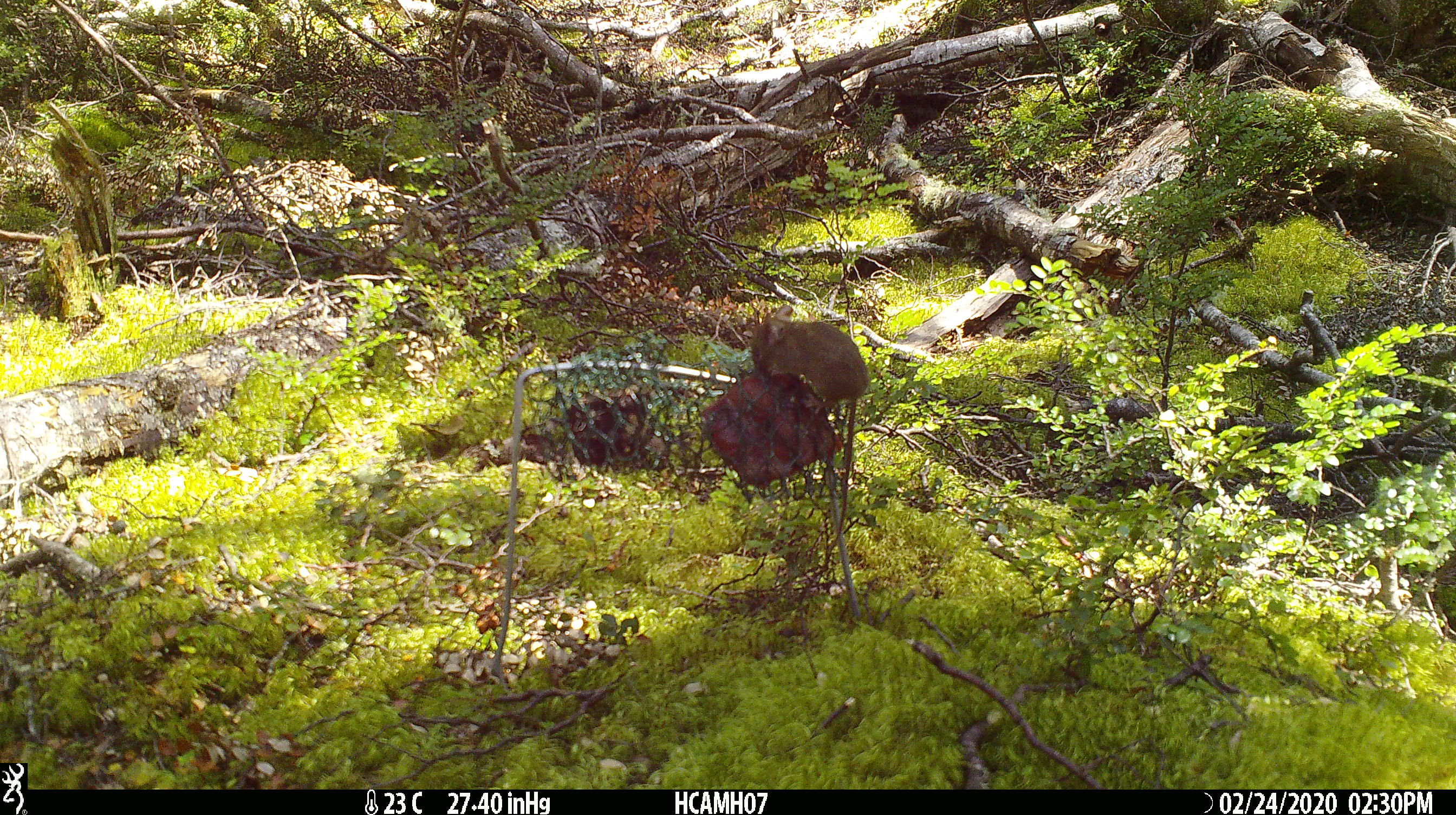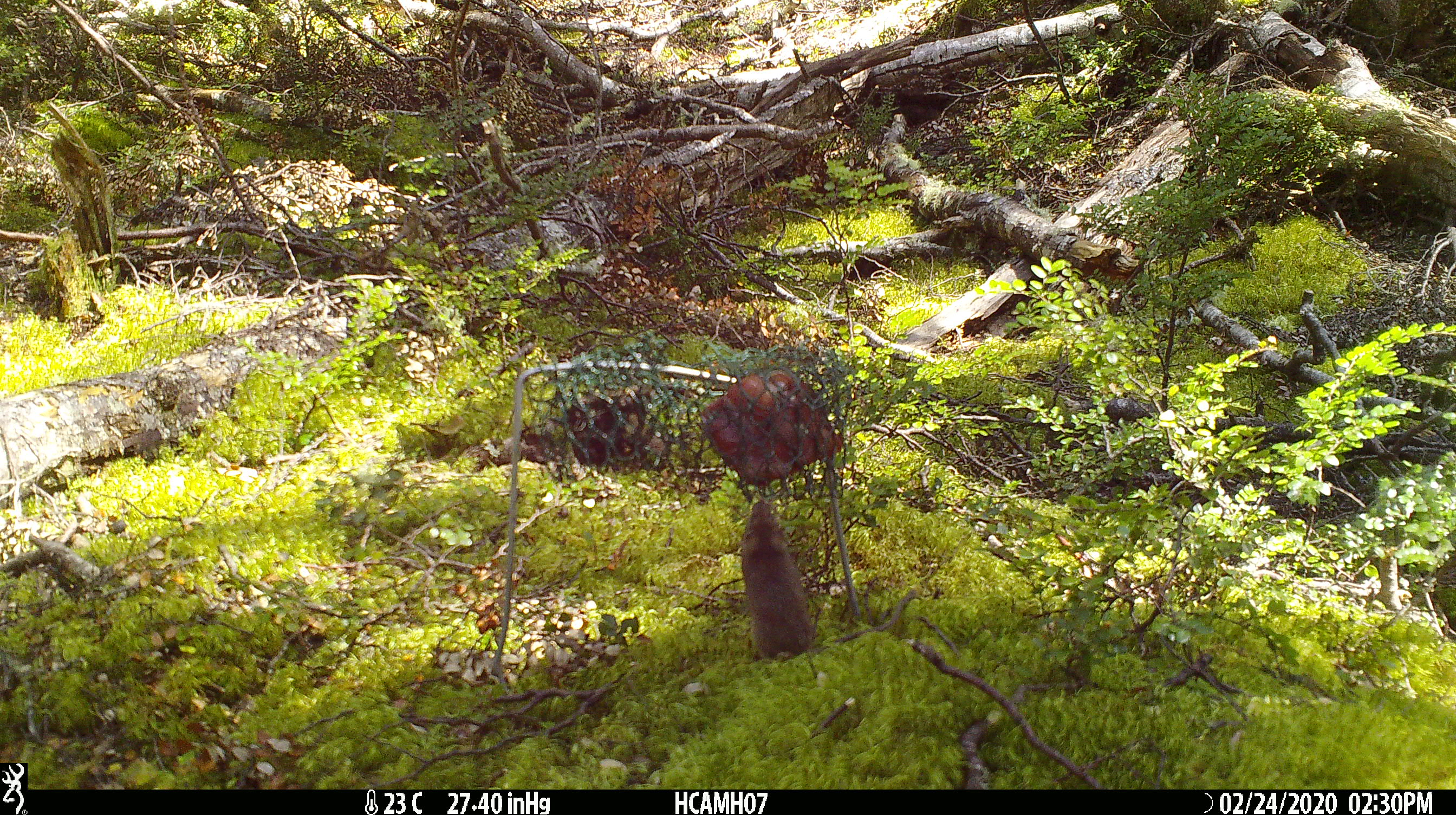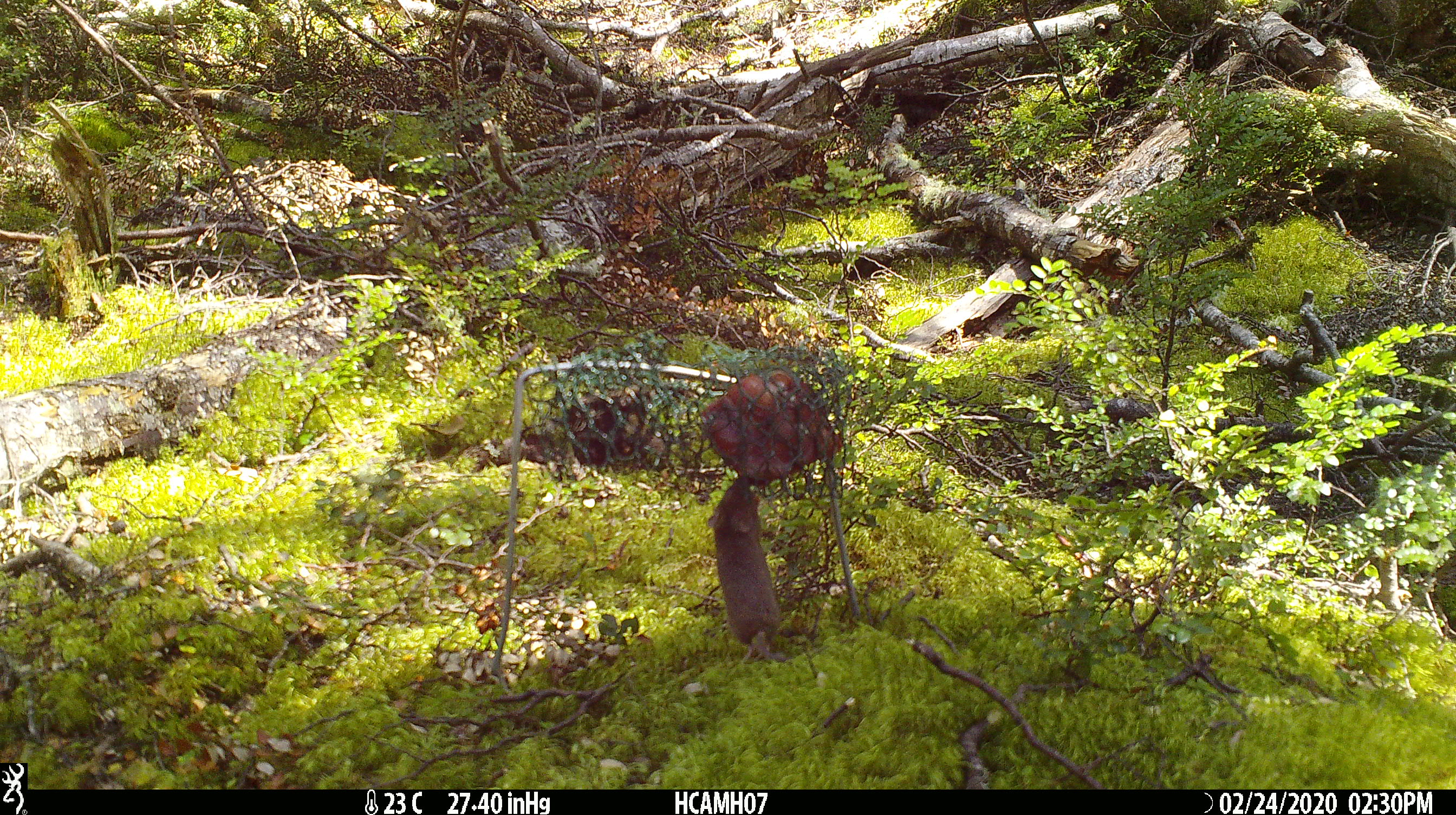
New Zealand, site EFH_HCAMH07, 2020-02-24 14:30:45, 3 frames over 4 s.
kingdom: Animalia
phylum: Chordata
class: Mammalia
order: Rodentia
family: Muridae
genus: Mus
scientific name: Mus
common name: mouse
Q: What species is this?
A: Mouse (Mus).